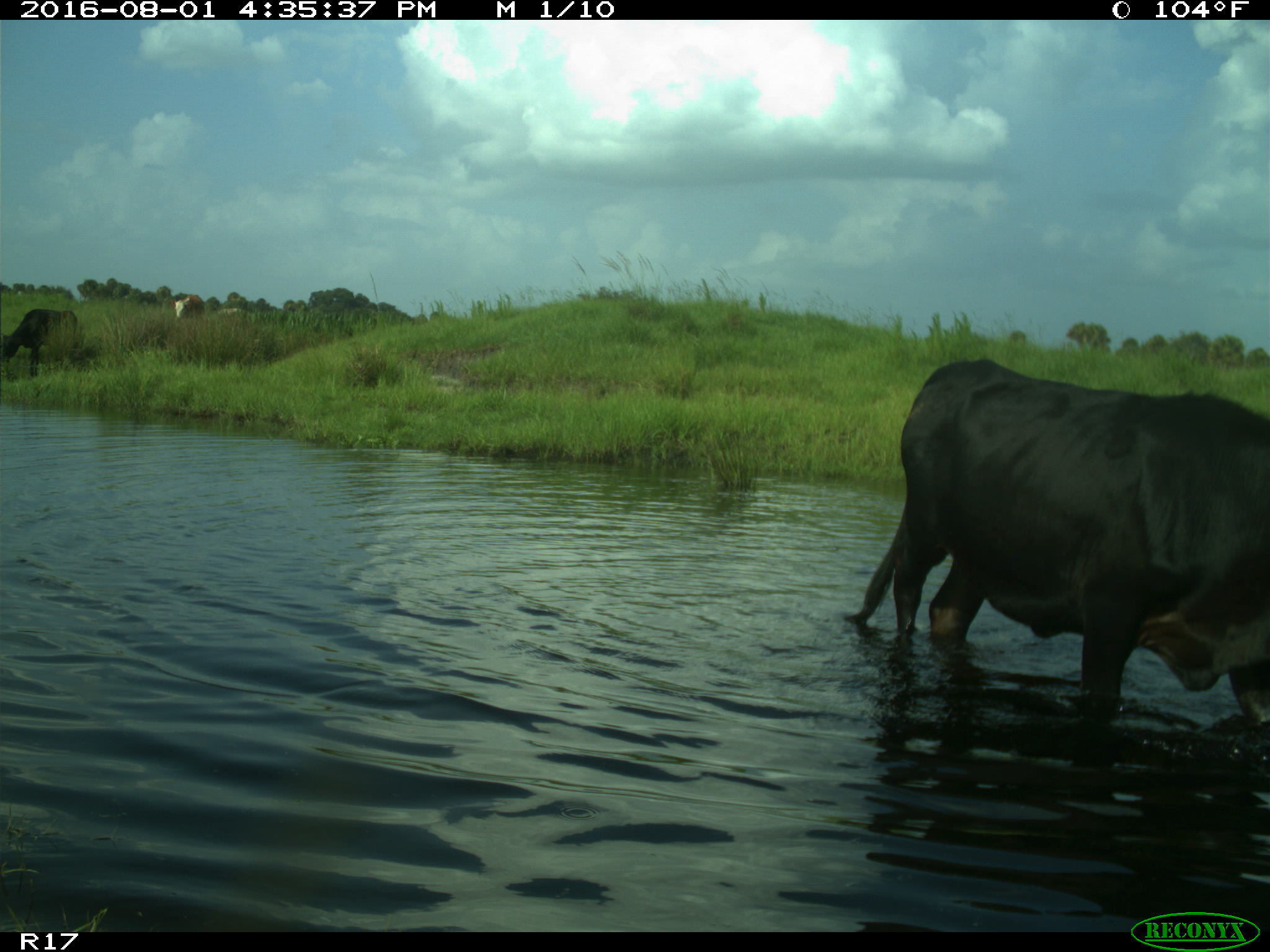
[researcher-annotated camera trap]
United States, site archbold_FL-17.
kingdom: Animalia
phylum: Chordata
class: Mammalia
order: Artiodactyla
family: Bovidae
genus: Bos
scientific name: Bos taurus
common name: domestic cow